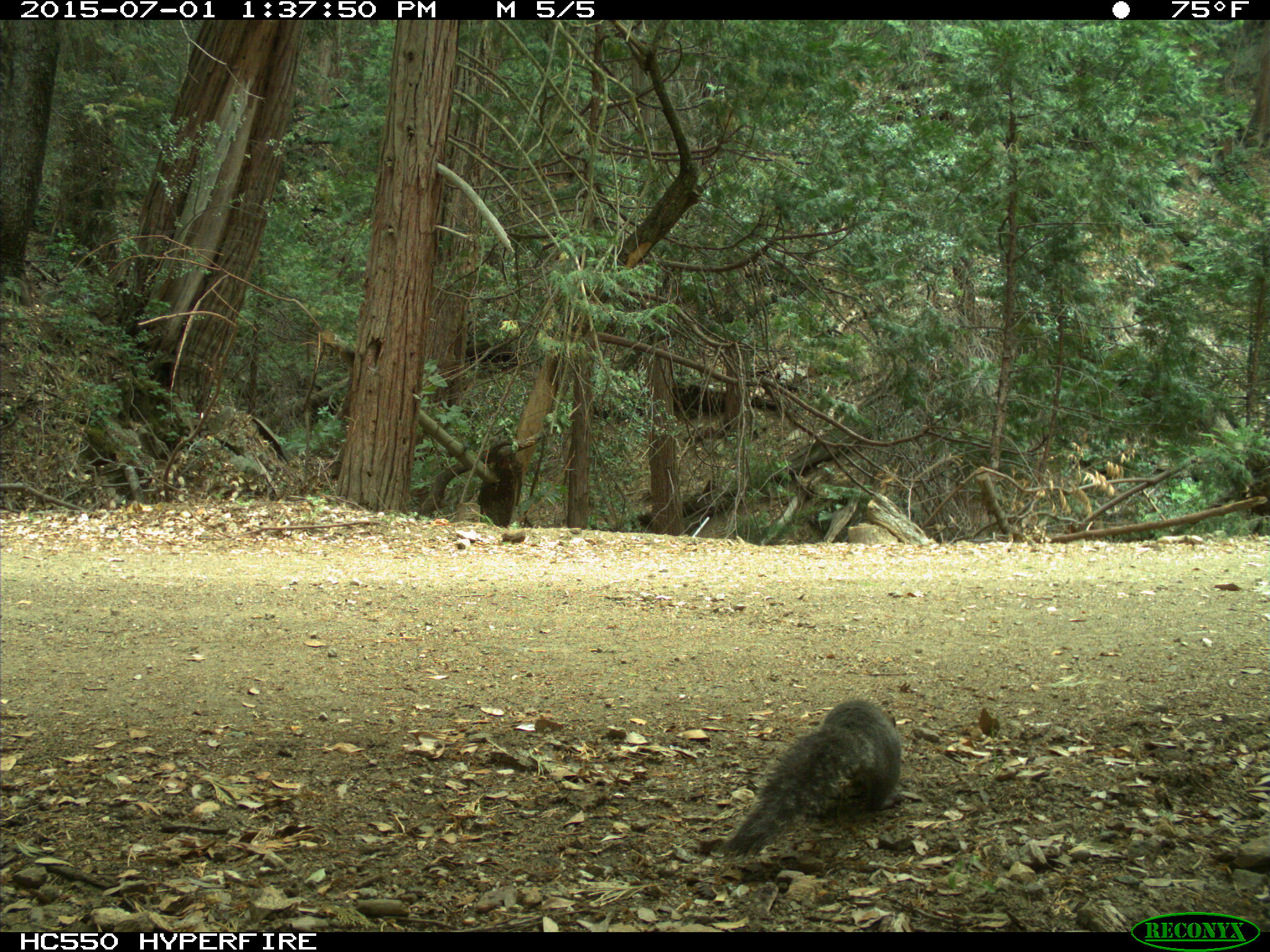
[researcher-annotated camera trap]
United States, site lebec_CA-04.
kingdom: Animalia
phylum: Chordata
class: Mammalia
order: Rodentia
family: Sciuridae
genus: Sciurus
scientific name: Sciurus carolinensis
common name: eastern gray squirrel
Sciurus carolinensis (eastern gray squirrel).